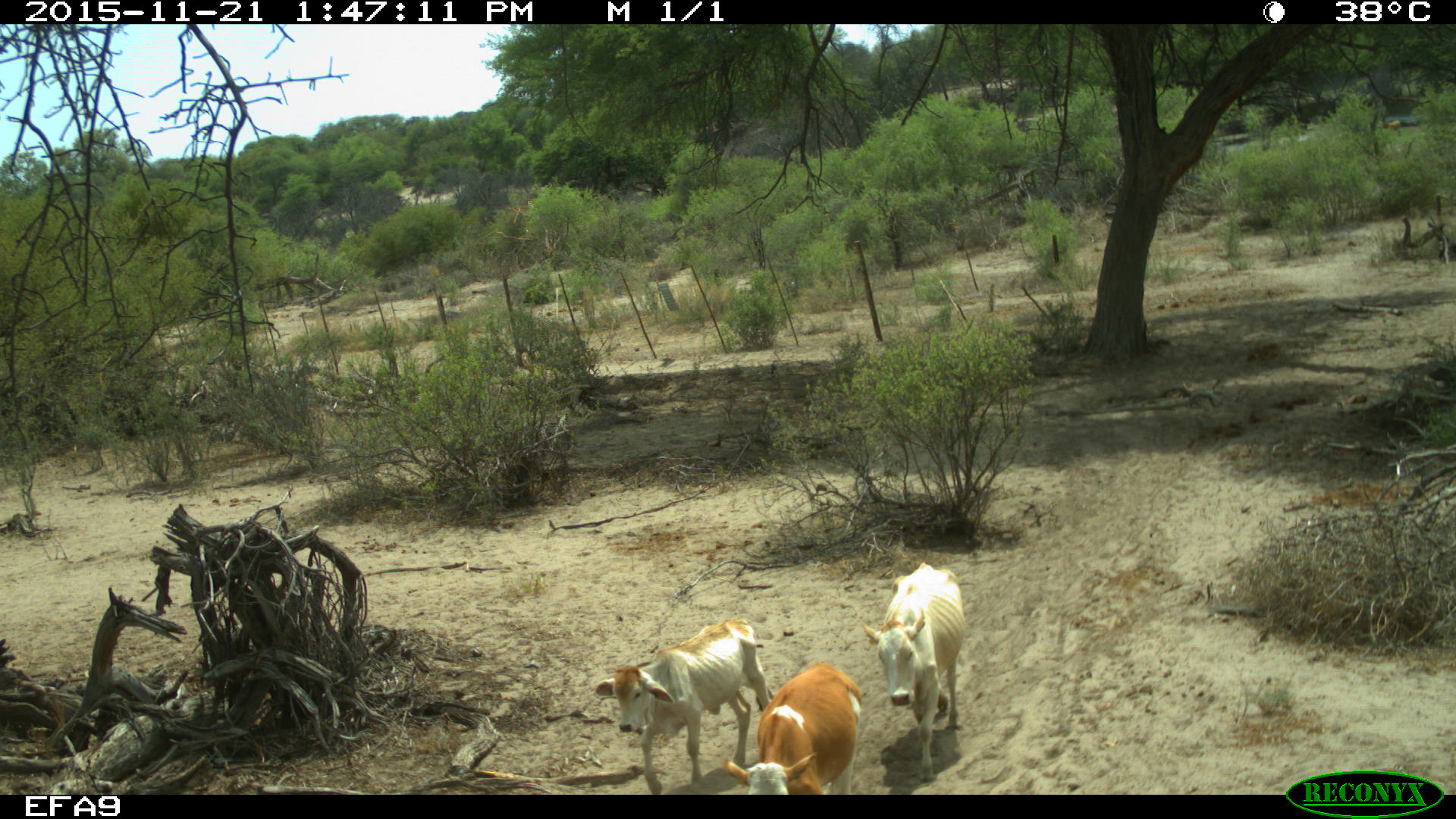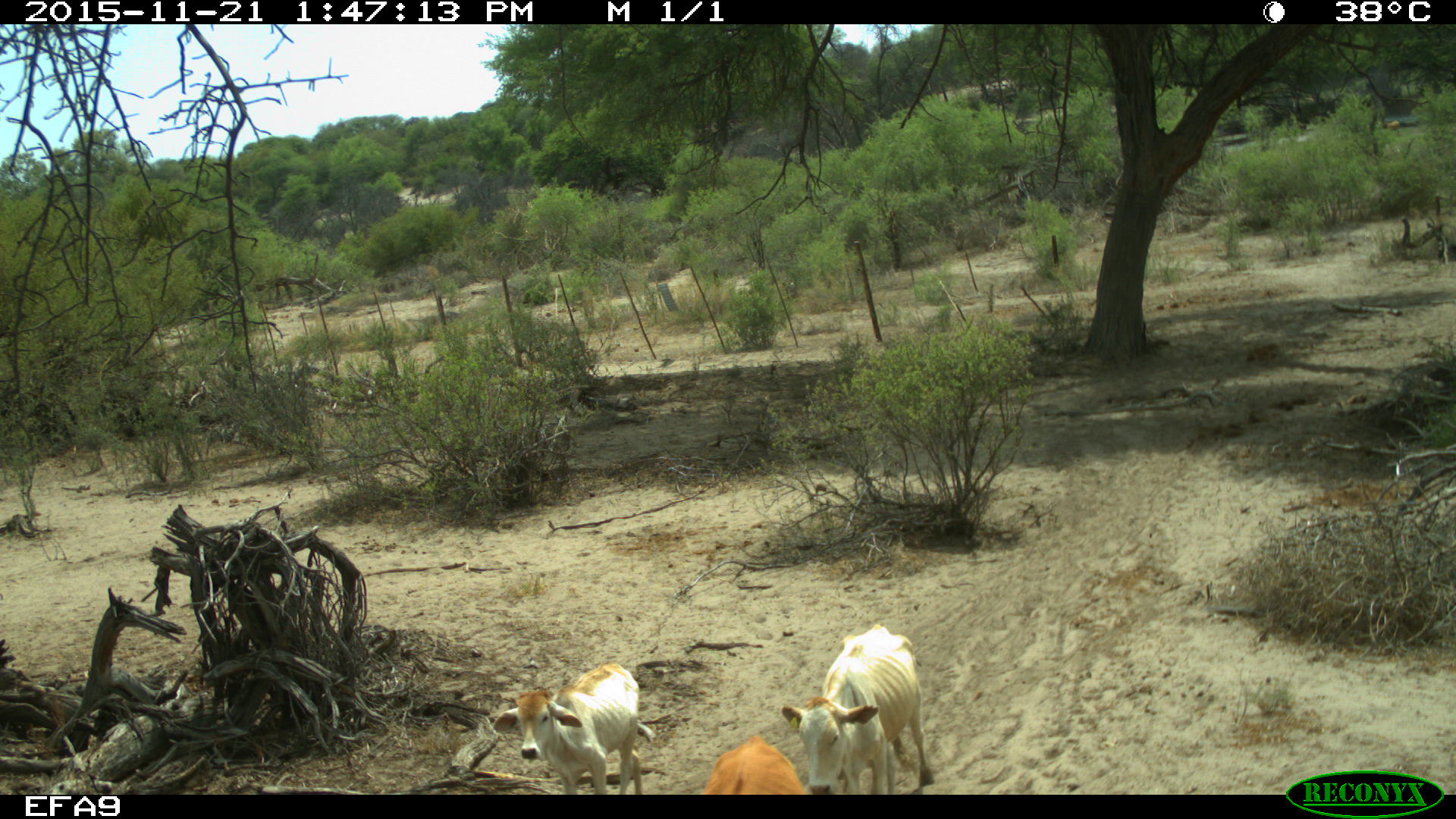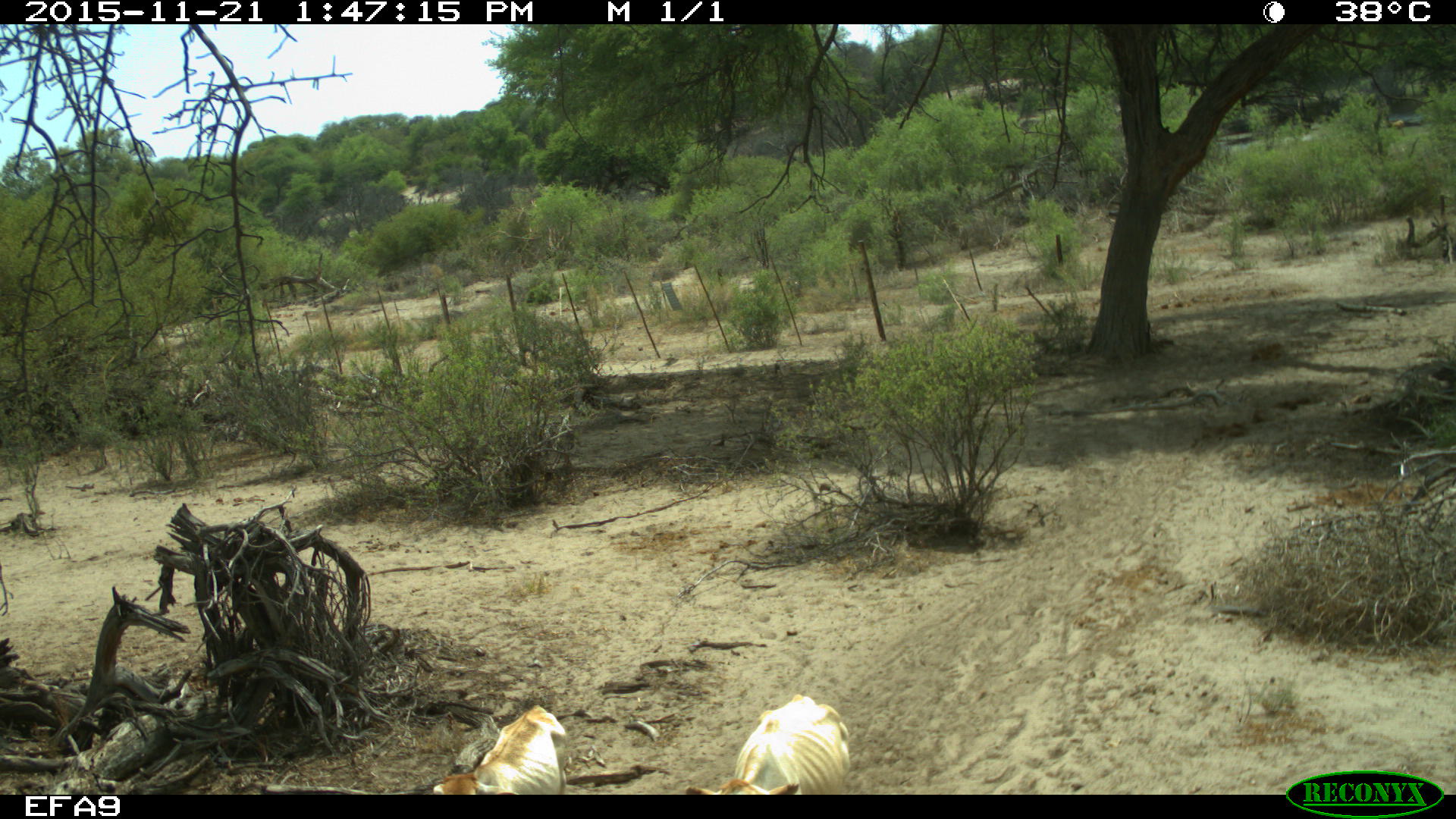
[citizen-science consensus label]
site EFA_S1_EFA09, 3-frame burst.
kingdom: Animalia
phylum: Chordata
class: Mammalia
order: Artiodactyla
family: Bovidae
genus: Bos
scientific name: Bos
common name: cattle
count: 3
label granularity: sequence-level